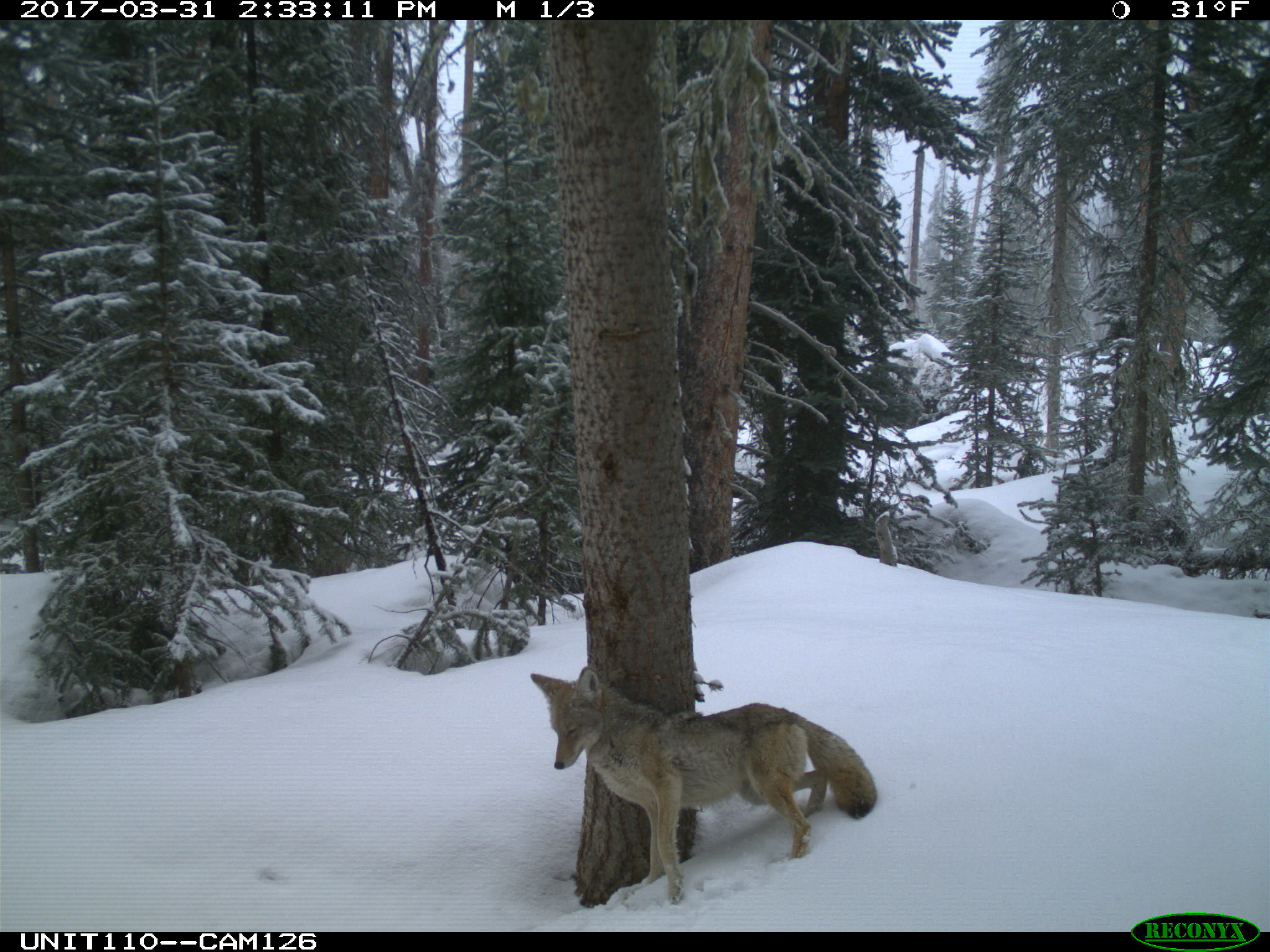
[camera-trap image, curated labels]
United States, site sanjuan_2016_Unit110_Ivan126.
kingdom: Animalia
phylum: Chordata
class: Mammalia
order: Carnivora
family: Canidae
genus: Canis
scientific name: Canis latrans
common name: coyote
Canis latrans (coyote).